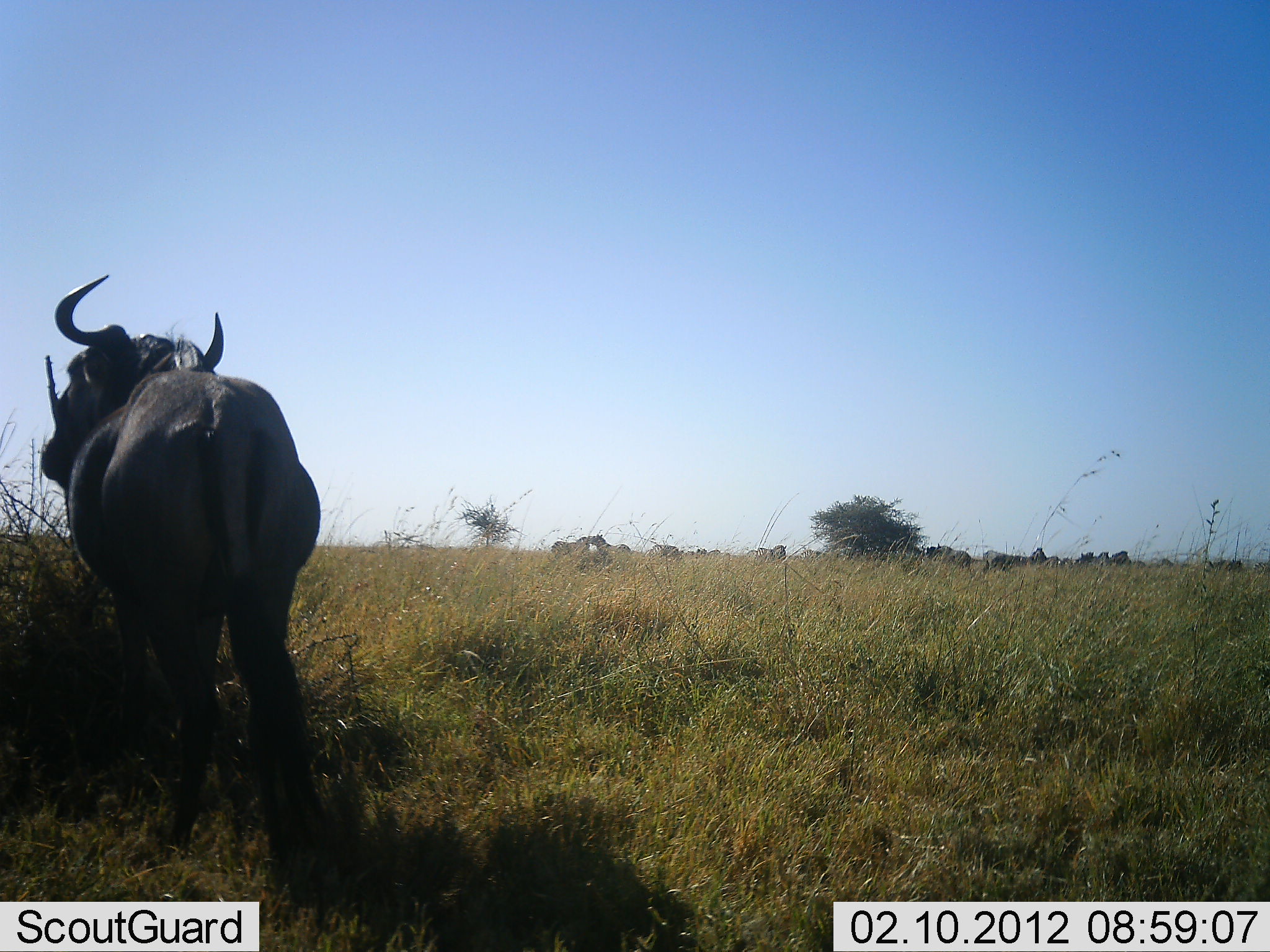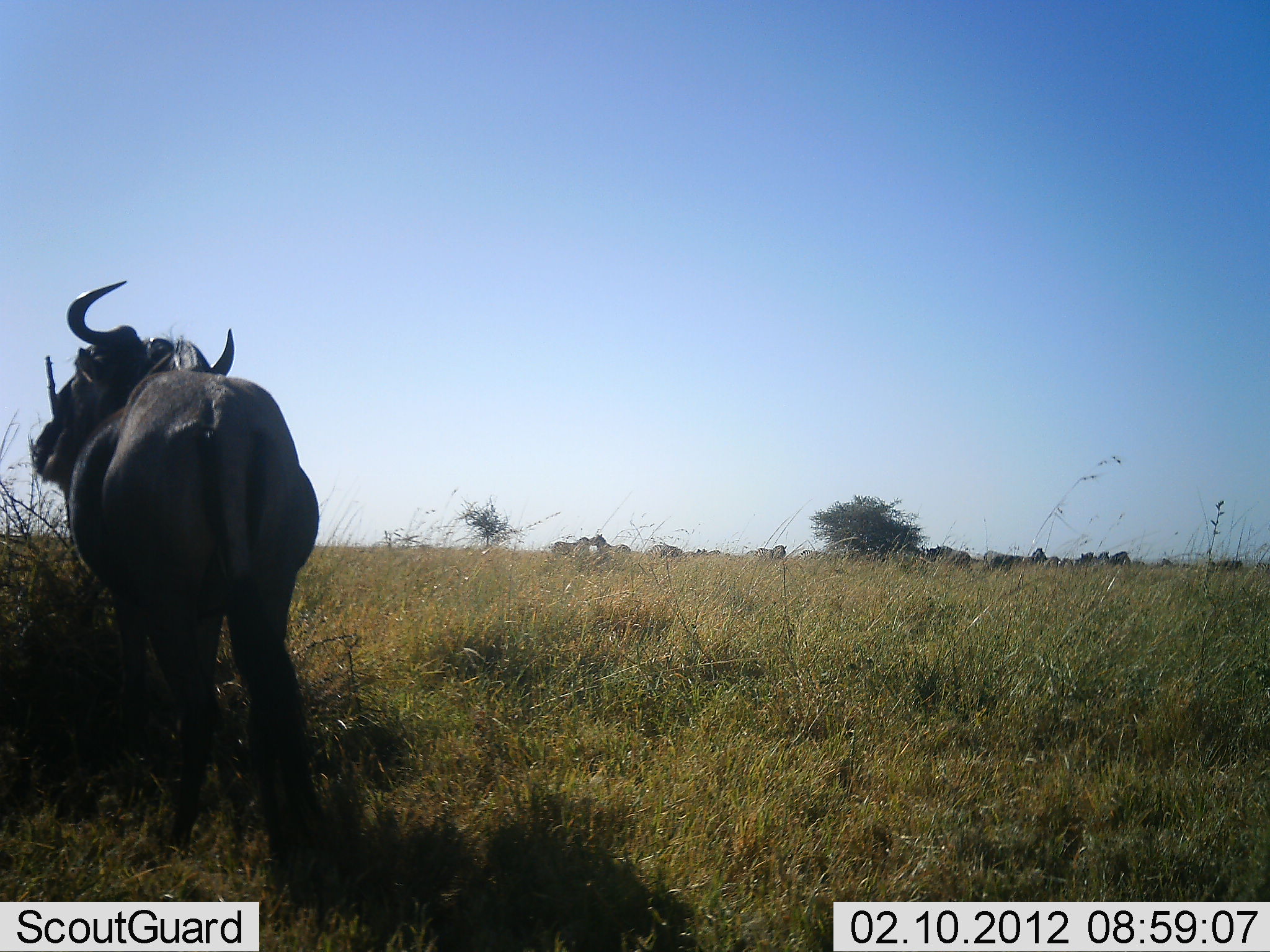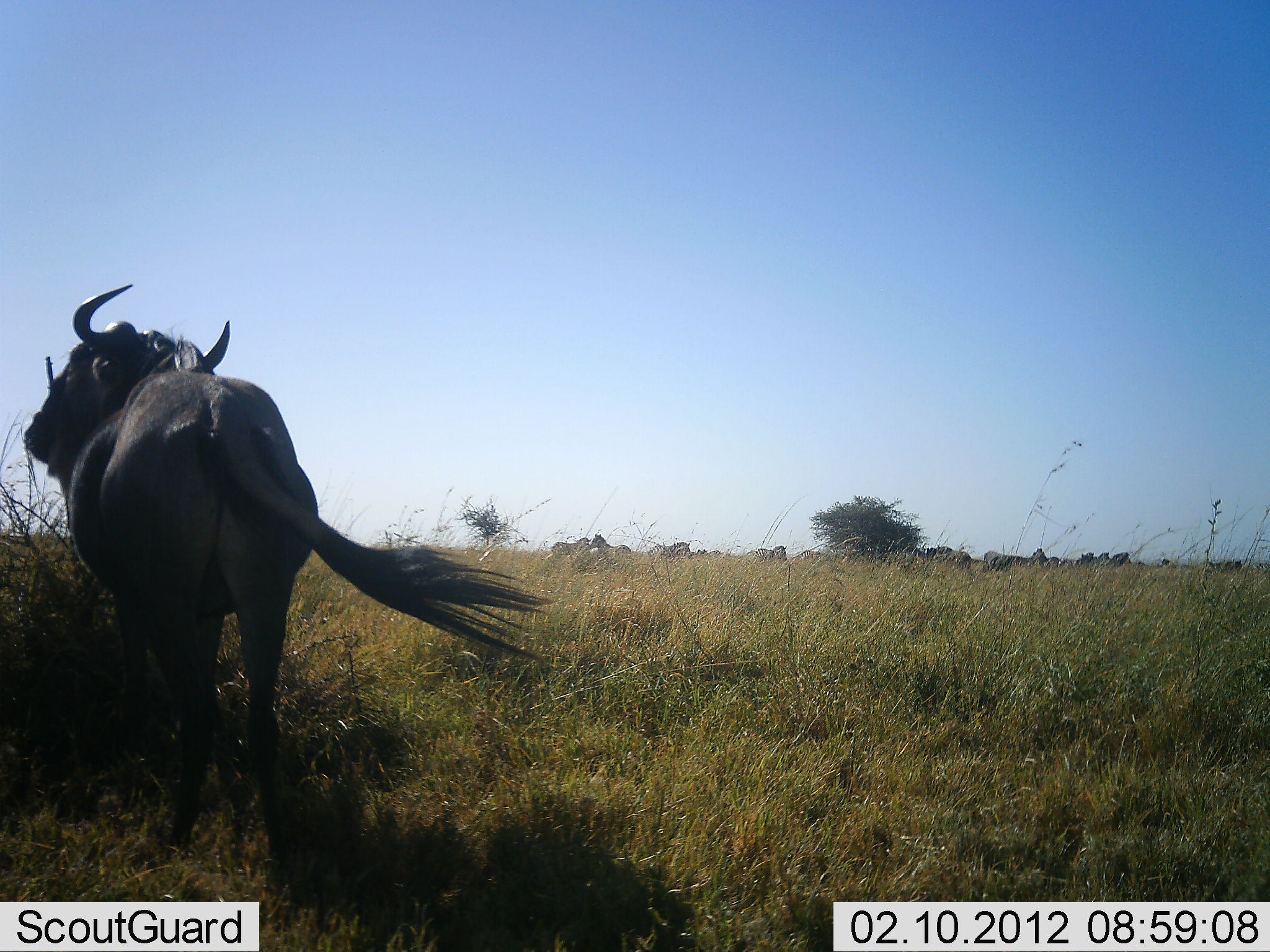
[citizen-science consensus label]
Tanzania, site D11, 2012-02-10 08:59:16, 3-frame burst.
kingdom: Animalia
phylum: Chordata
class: Mammalia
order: Artiodactyla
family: Bovidae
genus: Connochaetes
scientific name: Connochaetes taurinus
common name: blue wildebeest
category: wildebeest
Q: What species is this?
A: Wildebeest (blue wildebeest) (Connochaetes taurinus).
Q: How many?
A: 1.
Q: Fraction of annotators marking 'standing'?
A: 76%.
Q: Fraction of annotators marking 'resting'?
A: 3%.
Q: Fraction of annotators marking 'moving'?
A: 7%.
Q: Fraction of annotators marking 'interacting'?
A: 0%.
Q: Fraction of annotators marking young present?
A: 0%.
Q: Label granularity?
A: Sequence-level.